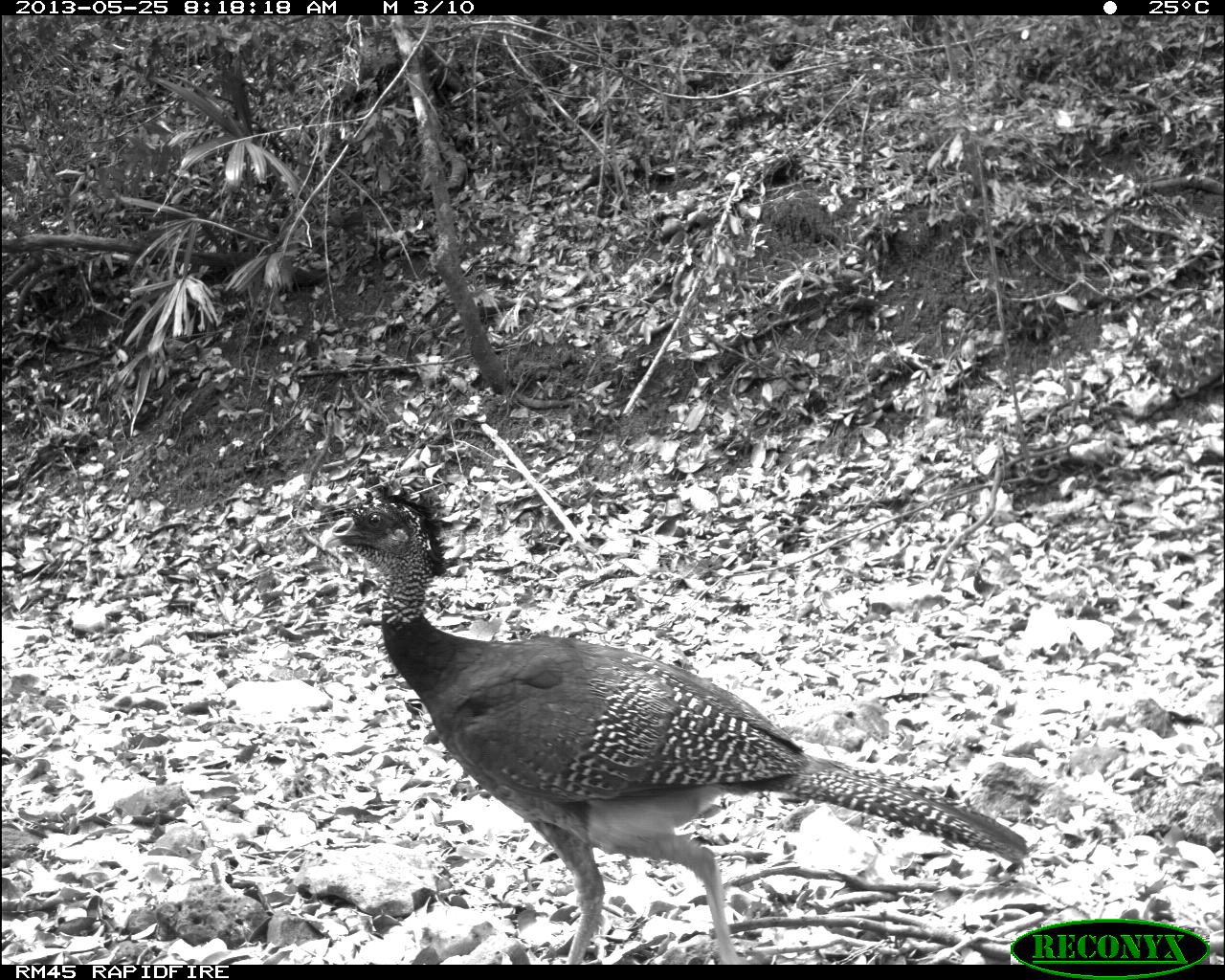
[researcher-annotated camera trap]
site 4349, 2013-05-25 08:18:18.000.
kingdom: Animalia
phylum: Chordata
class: Aves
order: Galliformes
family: Cracidae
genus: Crax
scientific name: Crax rubra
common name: great curassow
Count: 2.